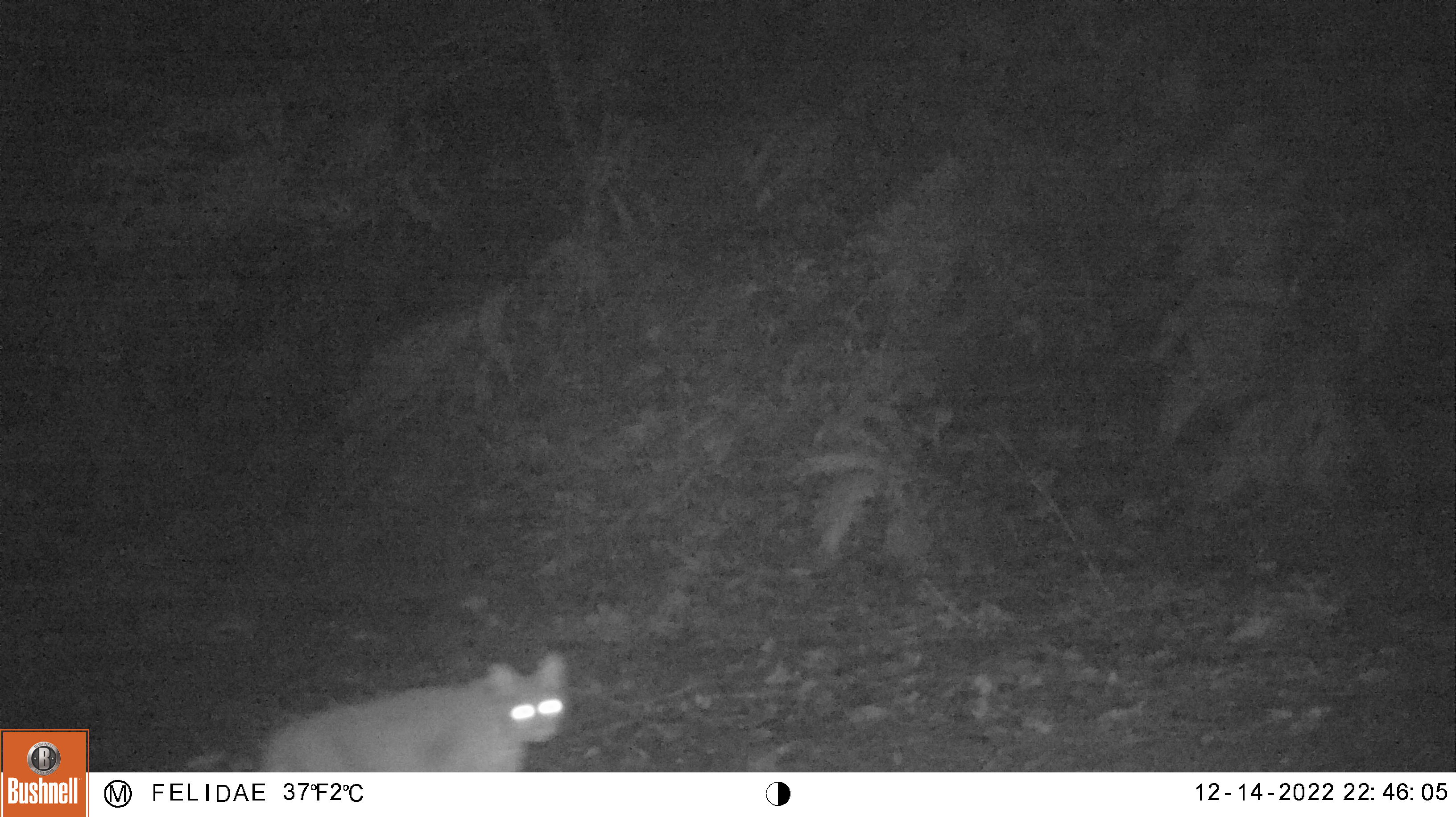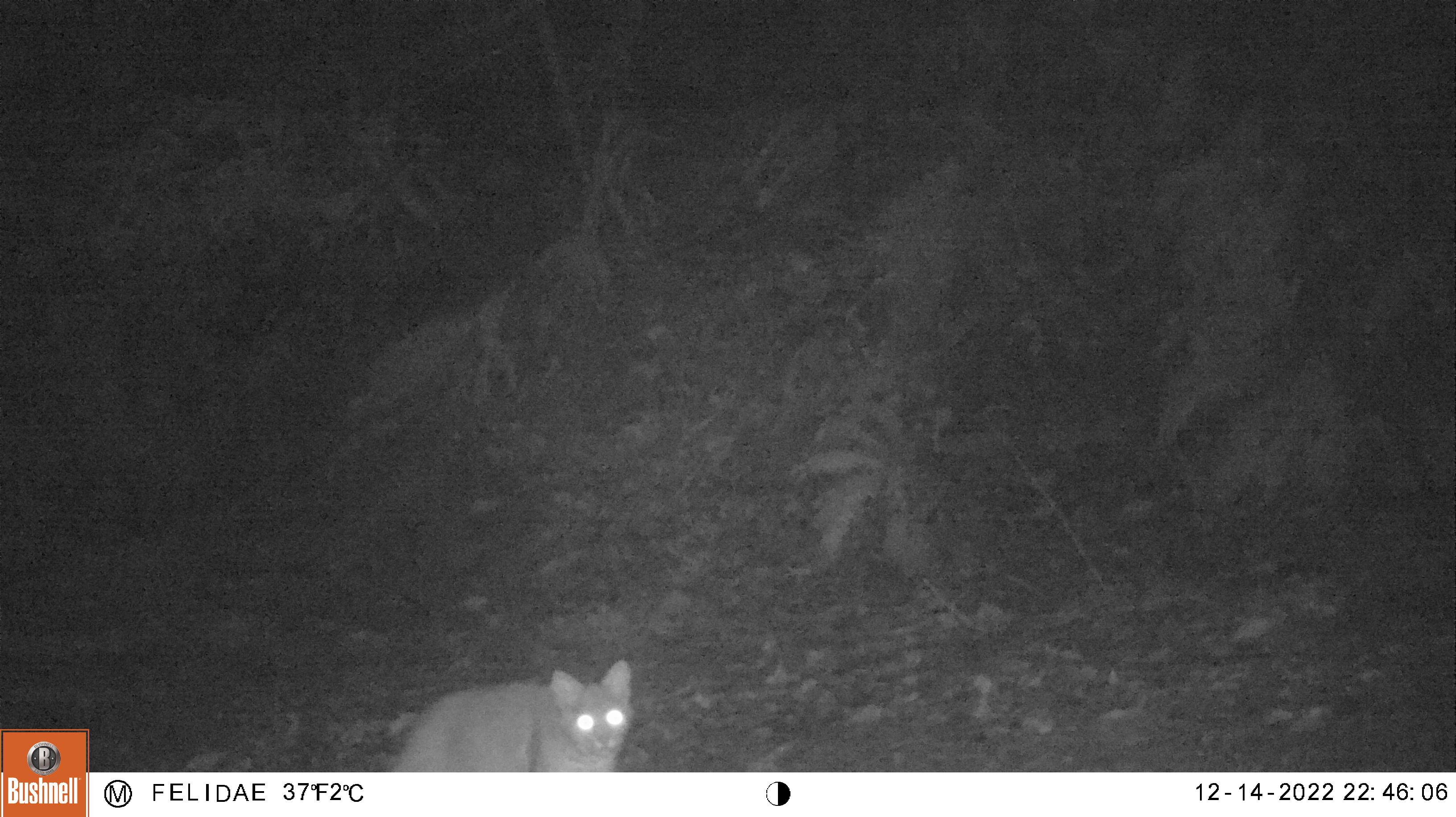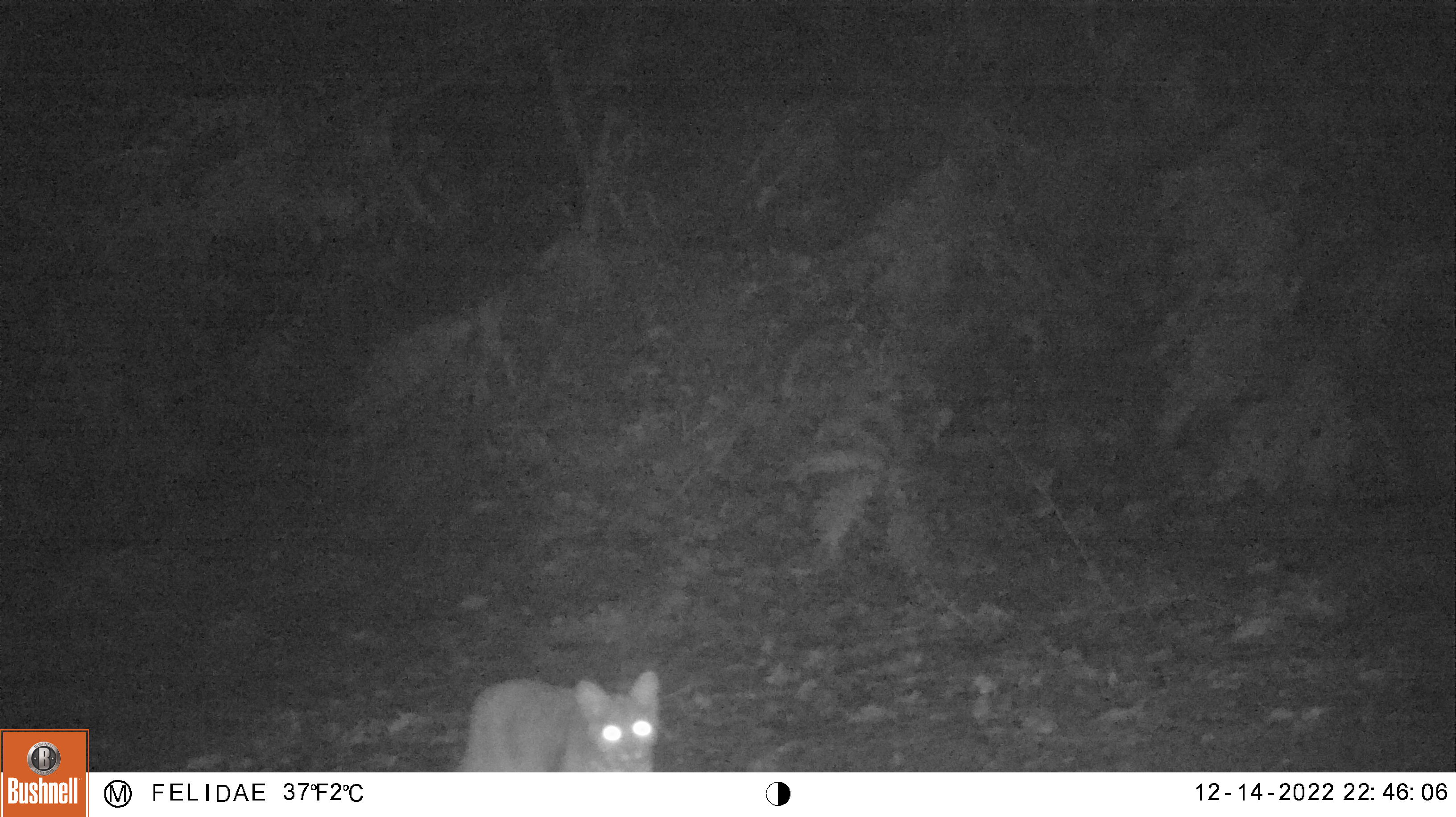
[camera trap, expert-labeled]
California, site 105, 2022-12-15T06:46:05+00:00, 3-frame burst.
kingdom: Animalia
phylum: Chordata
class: Mammalia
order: Carnivora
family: Felidae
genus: Lynx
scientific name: Lynx rufus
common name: bobcat